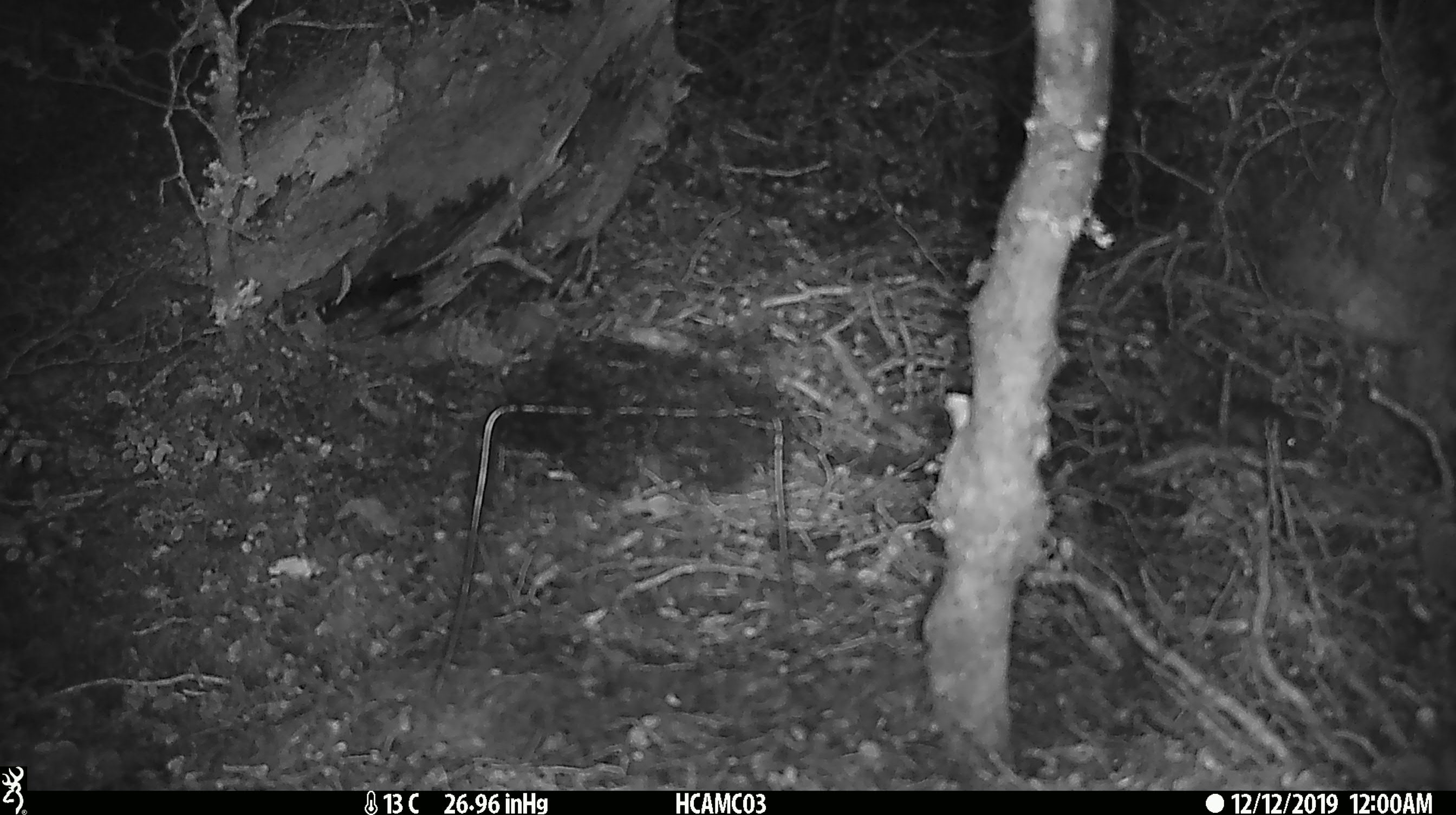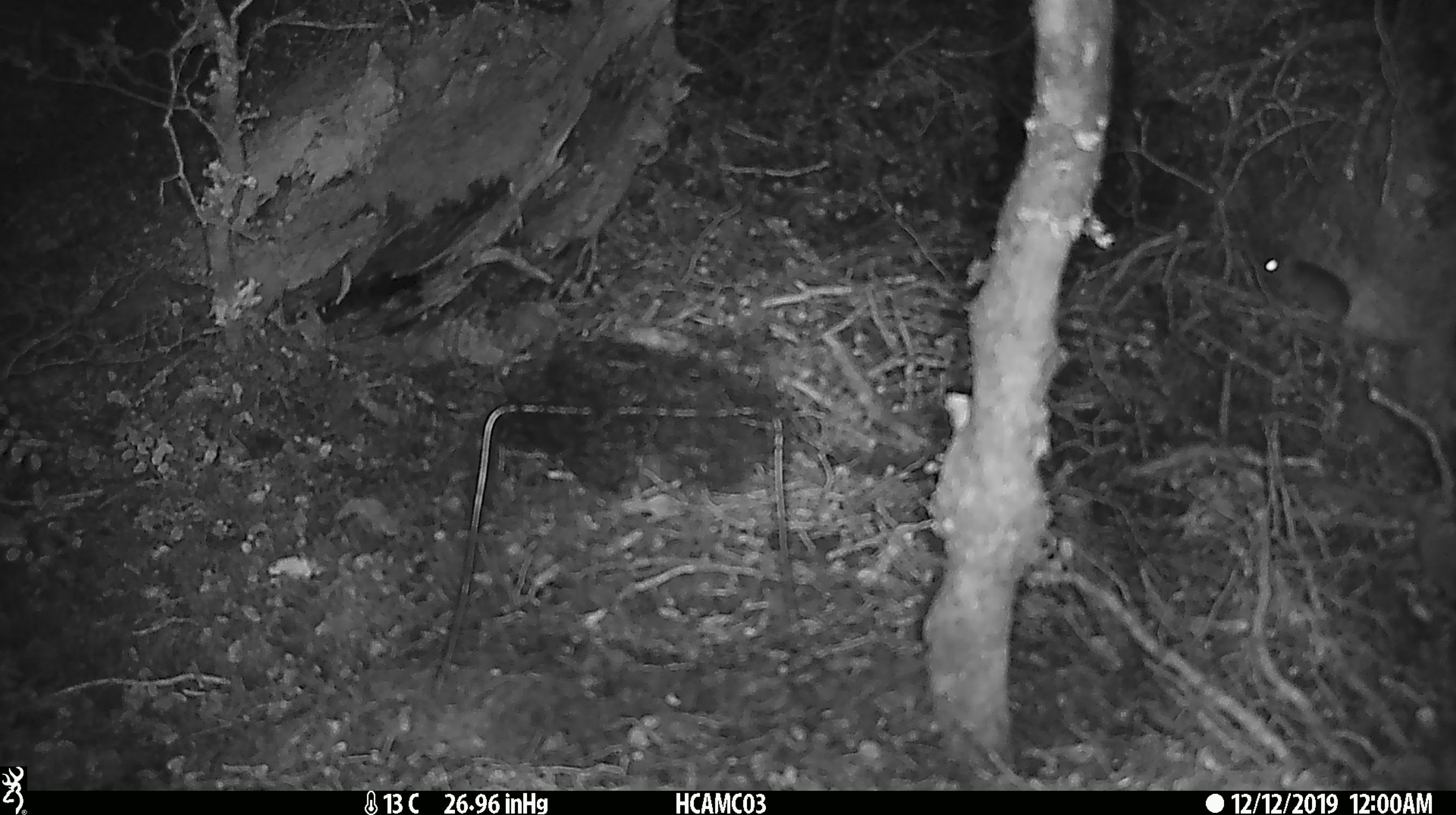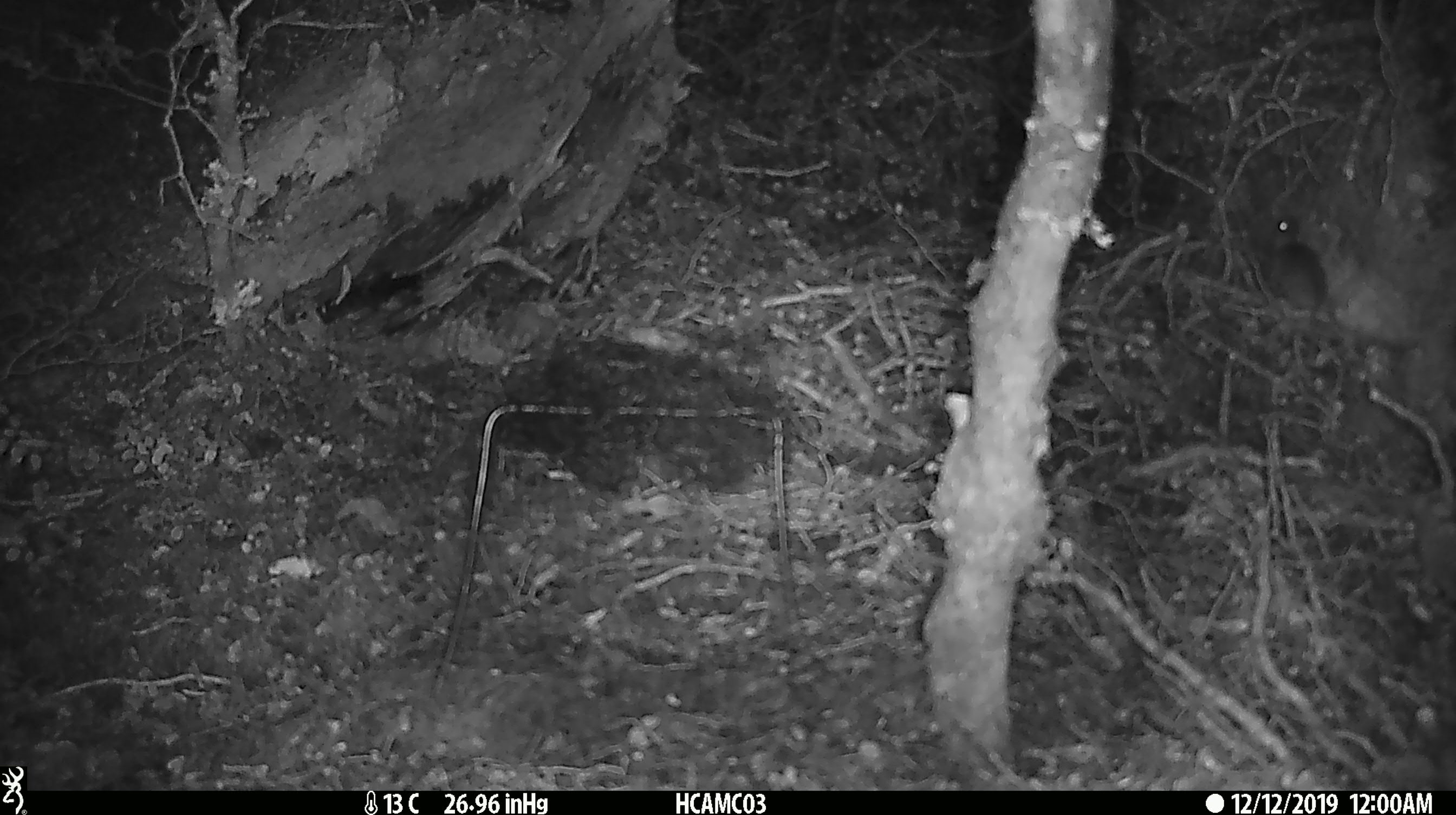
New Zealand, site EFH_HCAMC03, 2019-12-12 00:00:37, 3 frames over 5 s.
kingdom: Animalia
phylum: Chordata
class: Mammalia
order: Rodentia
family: Muridae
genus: Mus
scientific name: Mus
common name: mouse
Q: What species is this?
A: Mouse (Mus).